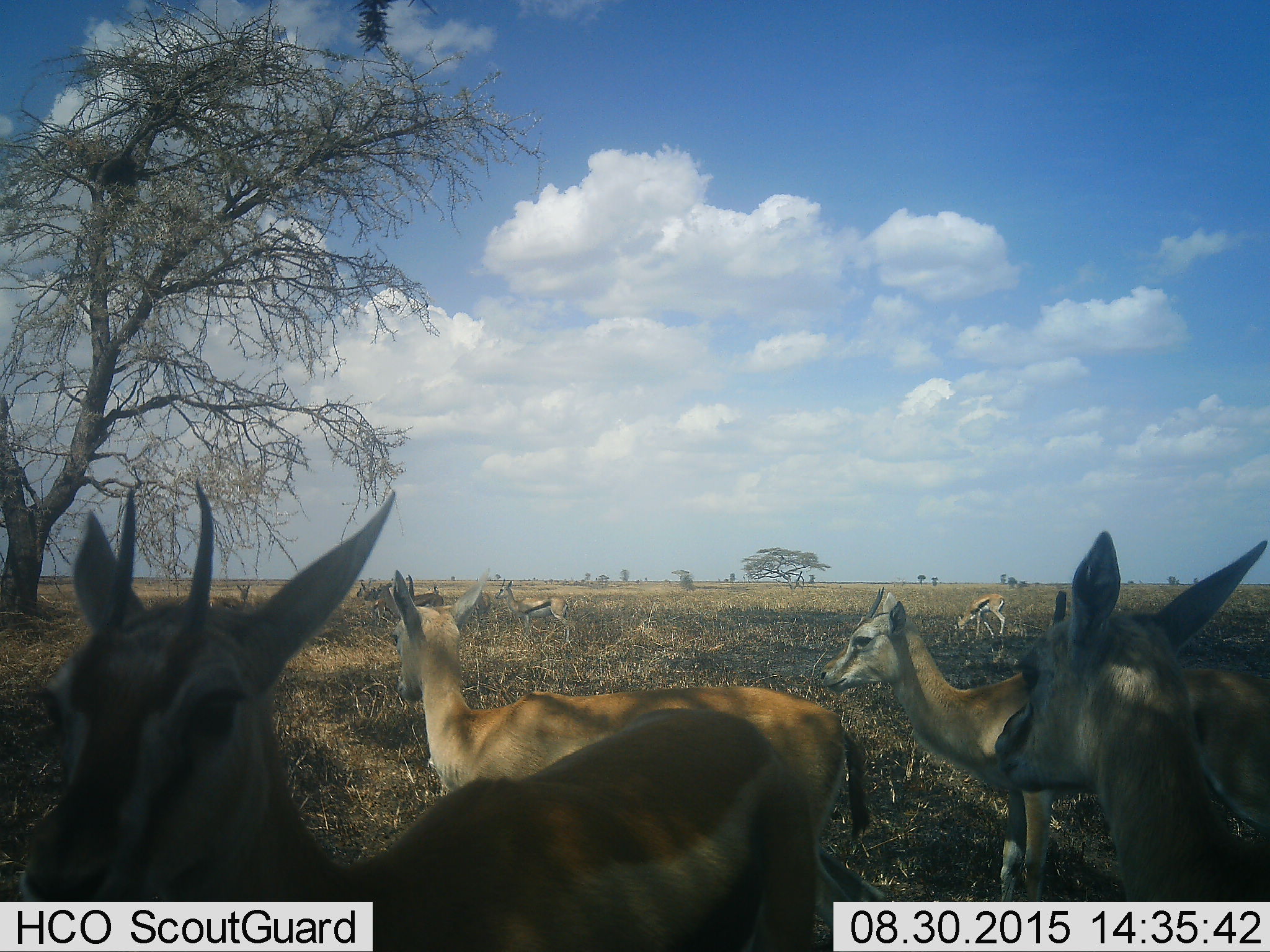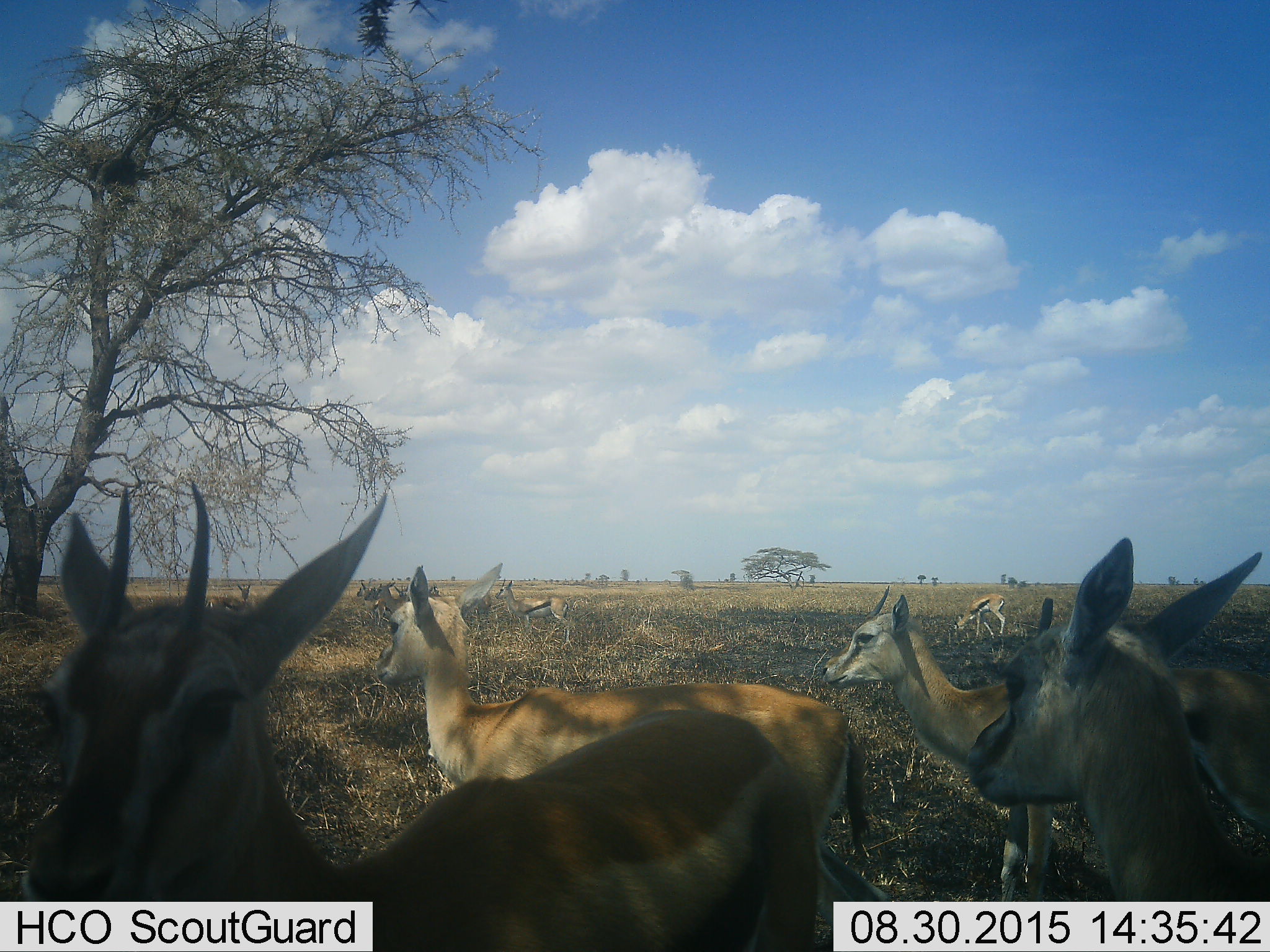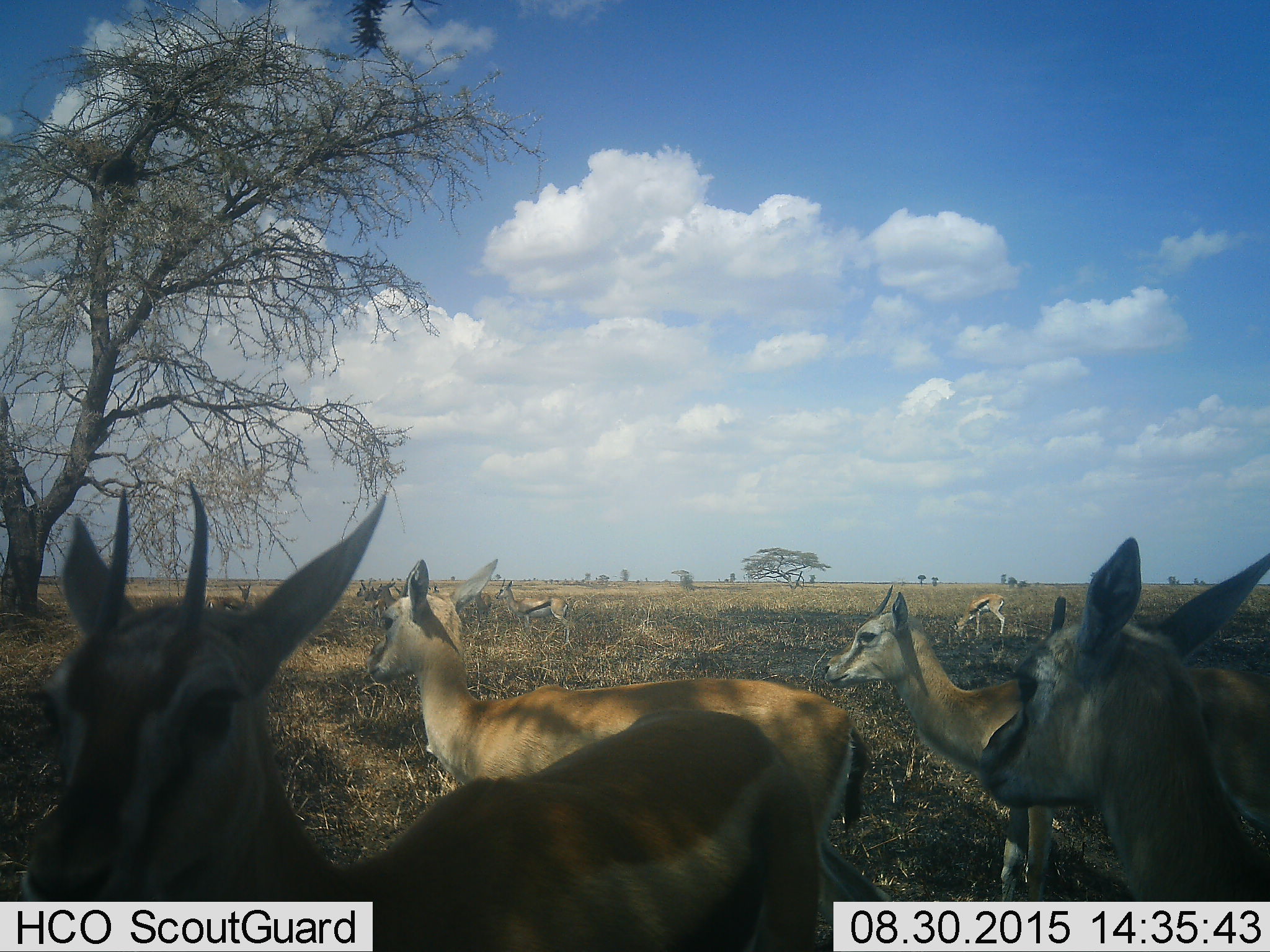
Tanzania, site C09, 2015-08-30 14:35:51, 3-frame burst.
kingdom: Animalia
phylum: Chordata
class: Mammalia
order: Artiodactyla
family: Bovidae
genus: Eudorcas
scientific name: Eudorcas thomsonii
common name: thomson's gazelle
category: gazellethomsons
Gazellethomsons (thomson's gazelle) (Eudorcas thomsonii), count 11-50. Behavior (volunteer vote fractions): standing 100%, resting 38%, moving 31%, interacting 12%. Young present (vote fraction): 12%. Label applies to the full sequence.